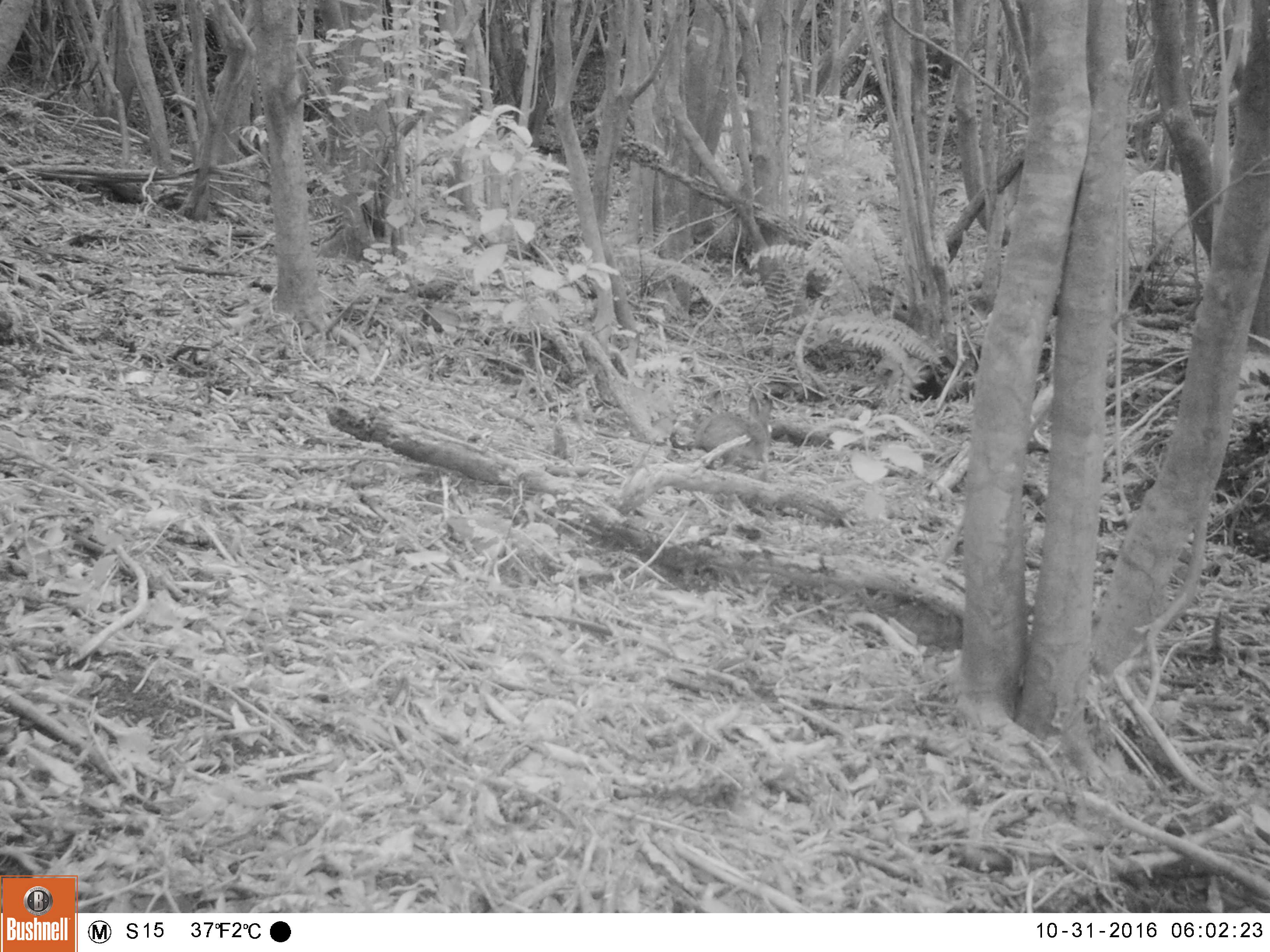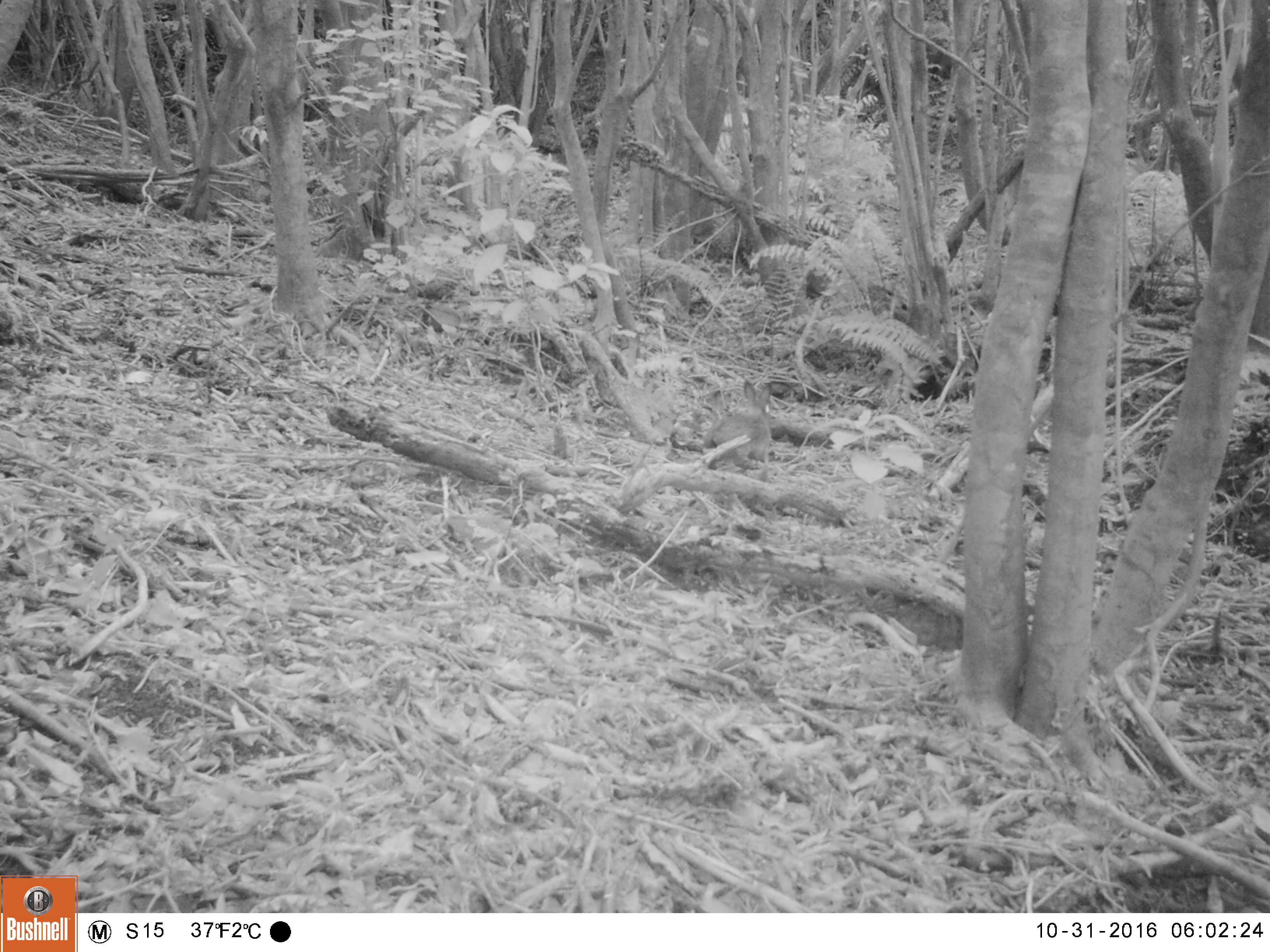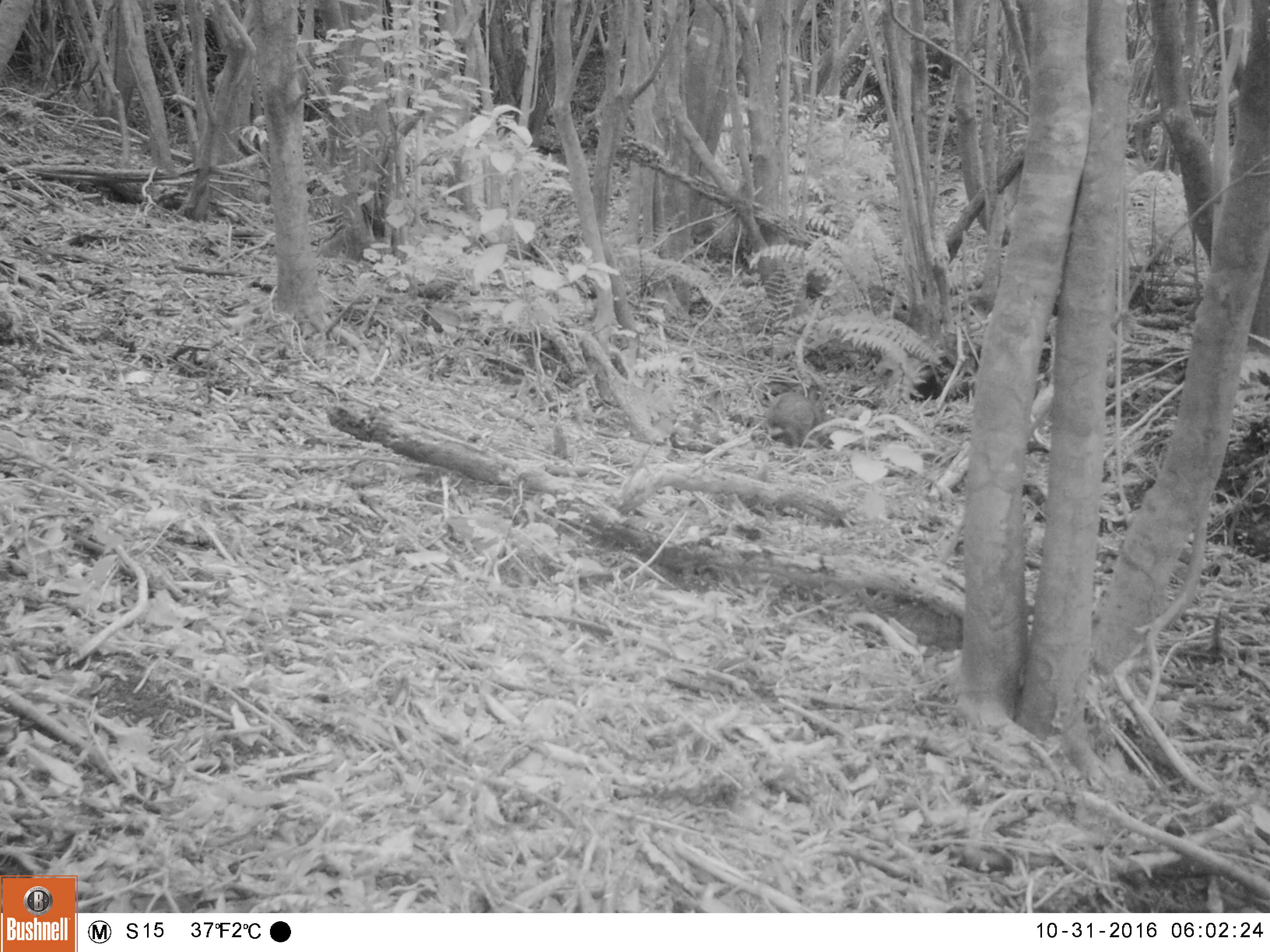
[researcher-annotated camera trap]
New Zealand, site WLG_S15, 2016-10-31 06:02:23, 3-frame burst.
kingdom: Animalia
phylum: Chordata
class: Mammalia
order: Lagomorpha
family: Leporidae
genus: Oryctolagus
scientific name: Oryctolagus cuniculus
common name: european rabbit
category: rabbit